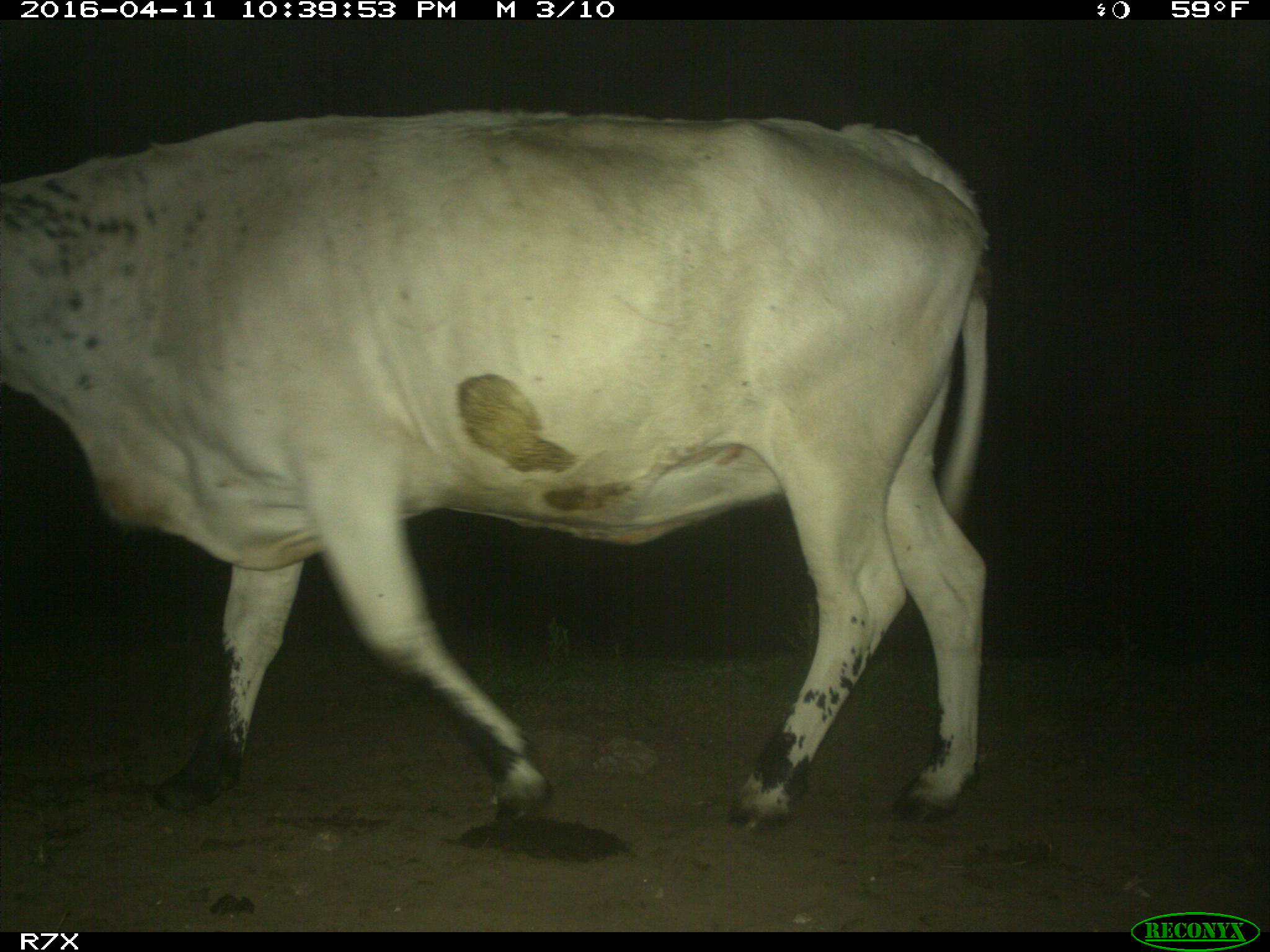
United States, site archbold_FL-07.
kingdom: Animalia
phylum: Chordata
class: Mammalia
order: Artiodactyla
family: Bovidae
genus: Bos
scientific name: Bos taurus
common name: domestic cow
Bos taurus (domestic cow).